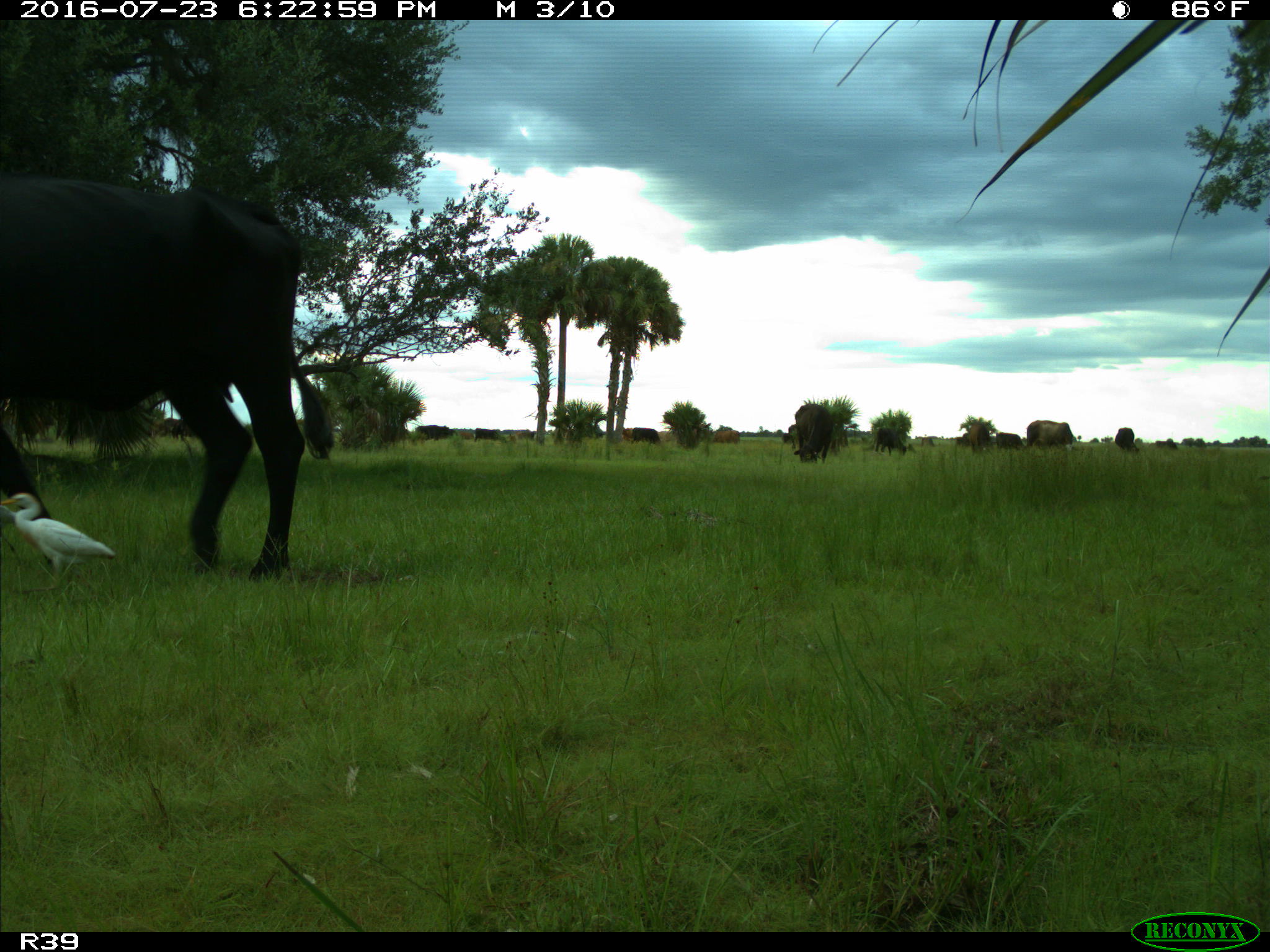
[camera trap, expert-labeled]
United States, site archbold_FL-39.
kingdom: Animalia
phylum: Chordata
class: Mammalia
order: Artiodactyla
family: Bovidae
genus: Bos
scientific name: Bos taurus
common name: domestic cow